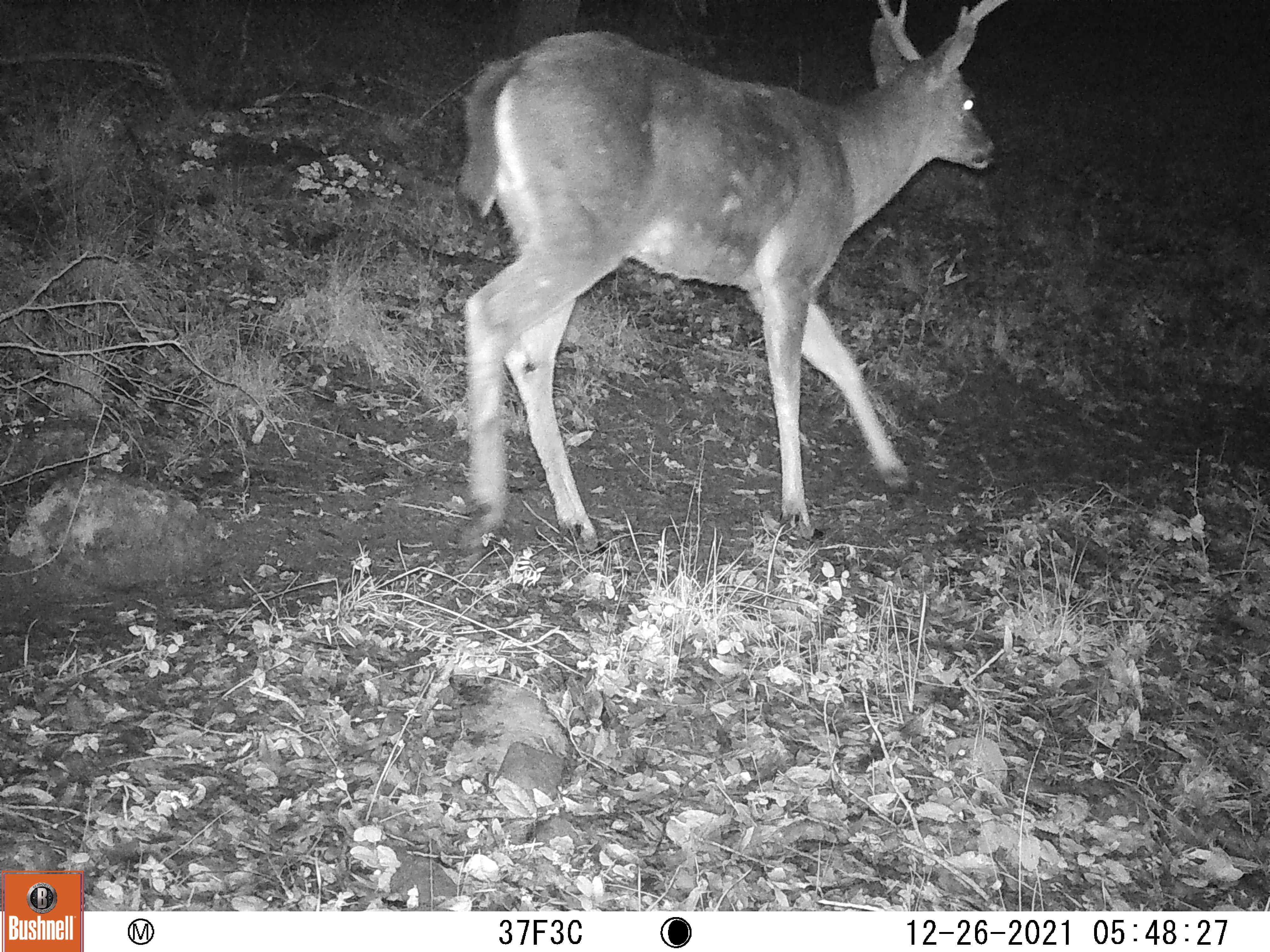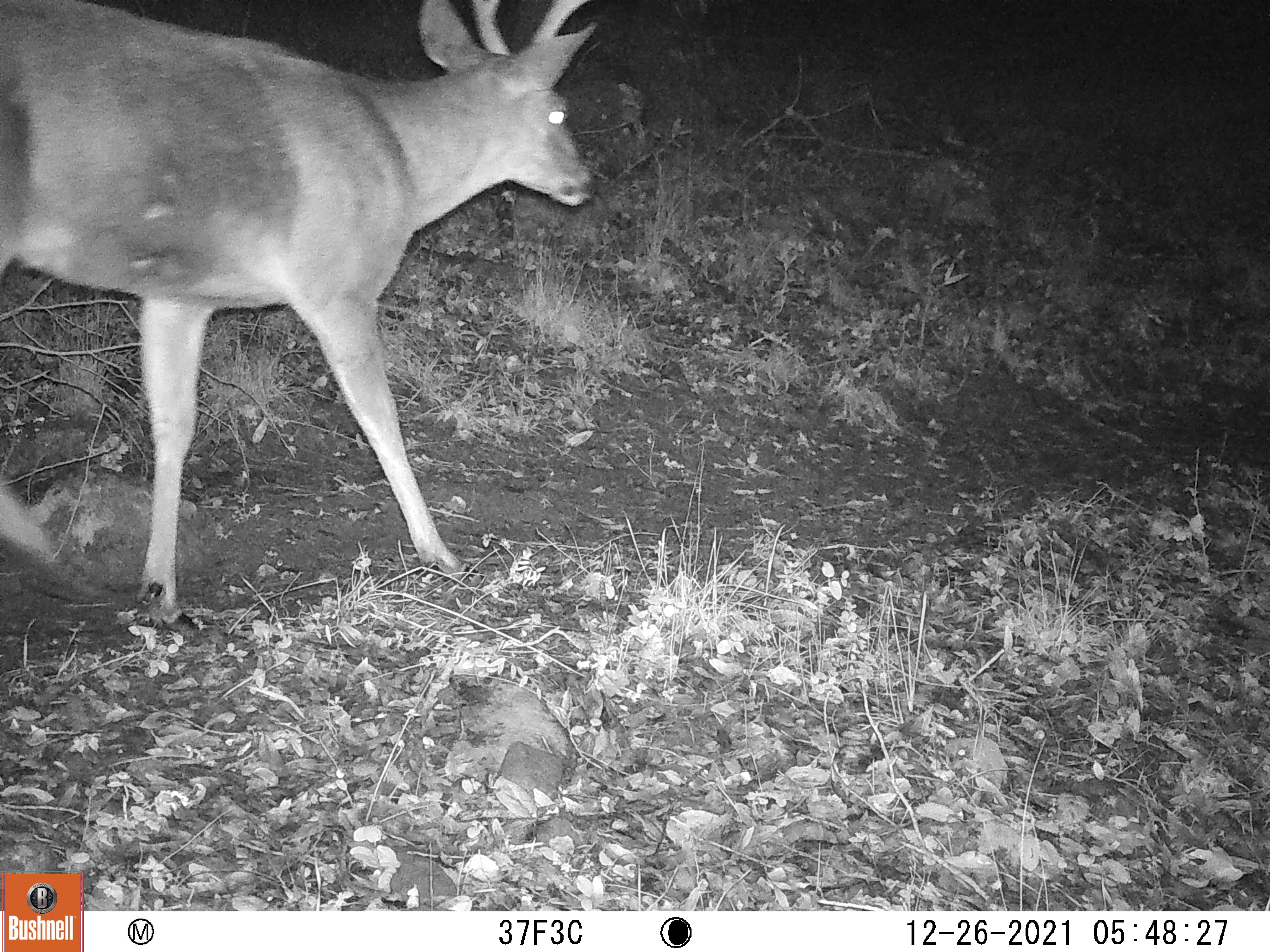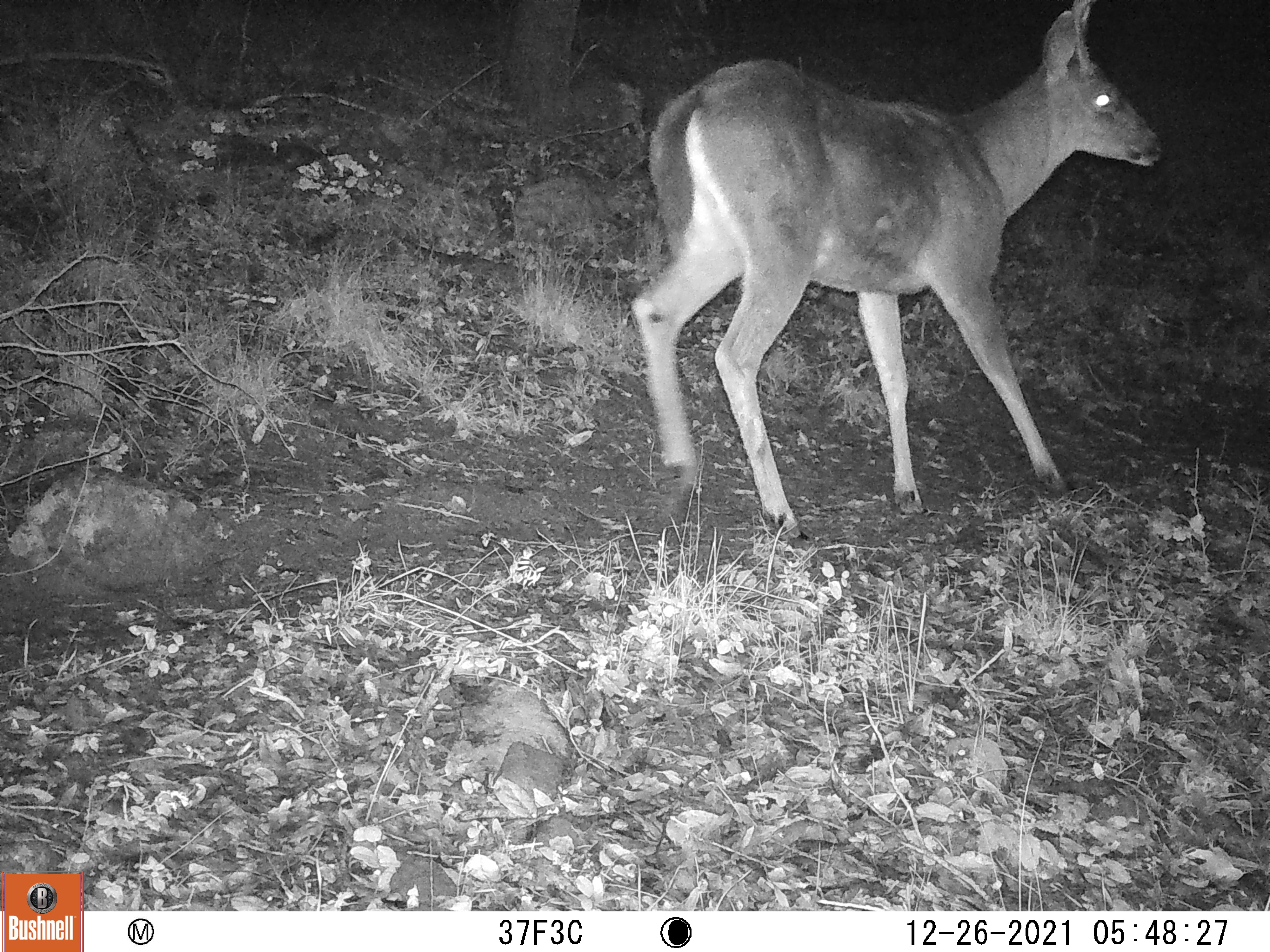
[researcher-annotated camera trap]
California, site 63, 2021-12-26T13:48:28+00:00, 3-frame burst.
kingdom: Animalia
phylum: Chordata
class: Mammalia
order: Artiodactyla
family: Cervidae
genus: Odocoileus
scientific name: Odocoileus hemionus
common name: mule deer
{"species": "mule deer (Odocoileus hemionus)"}